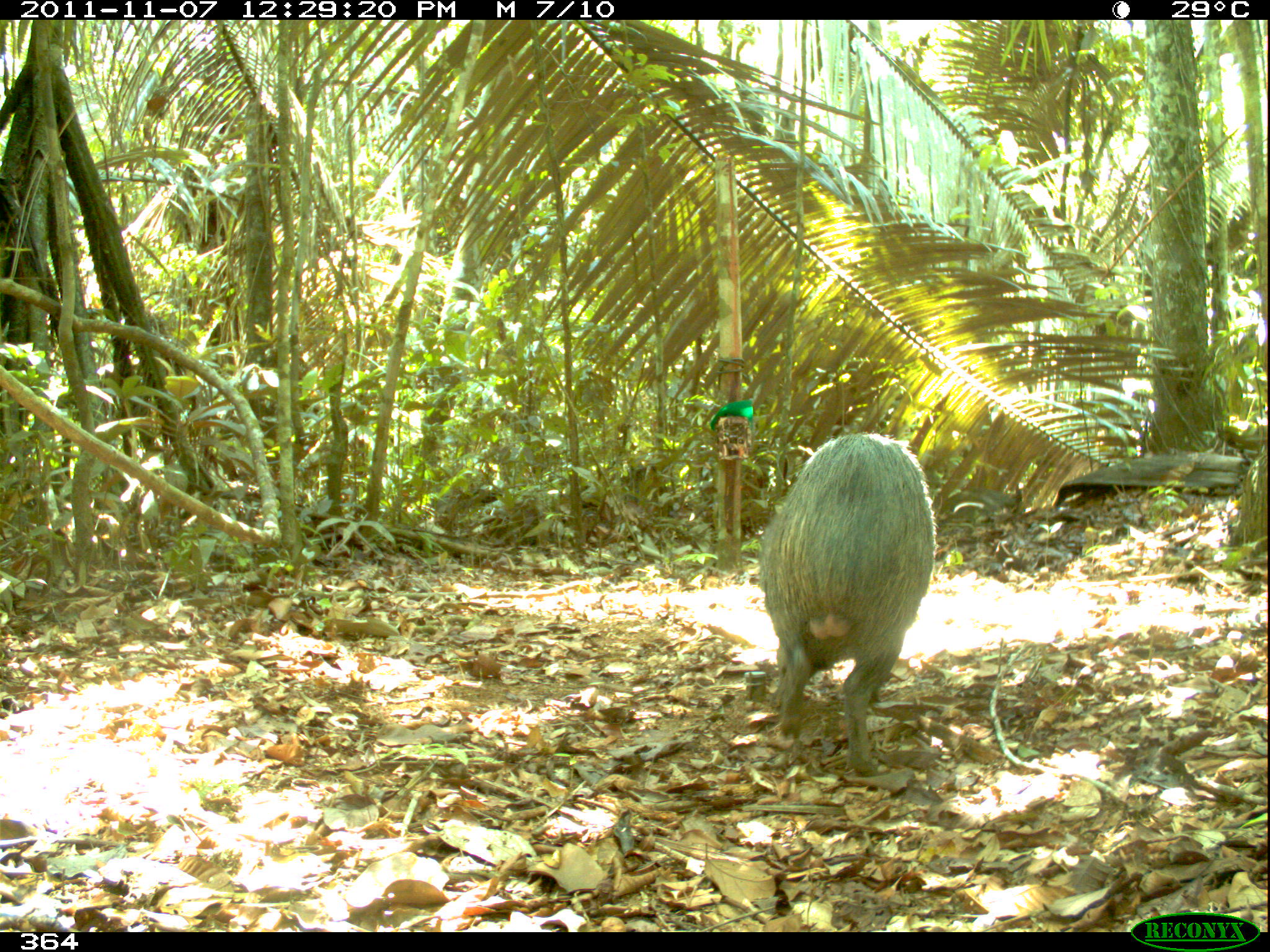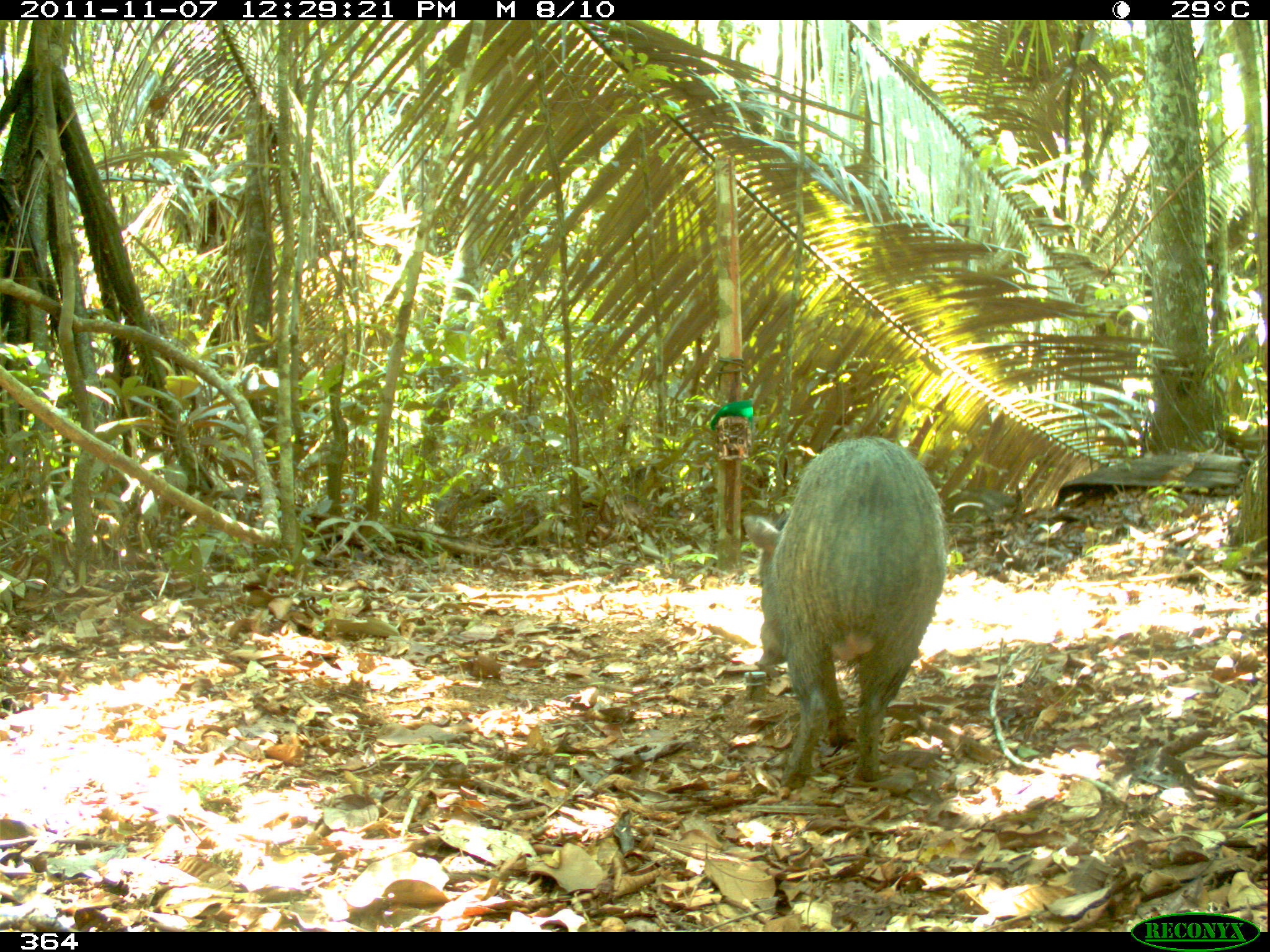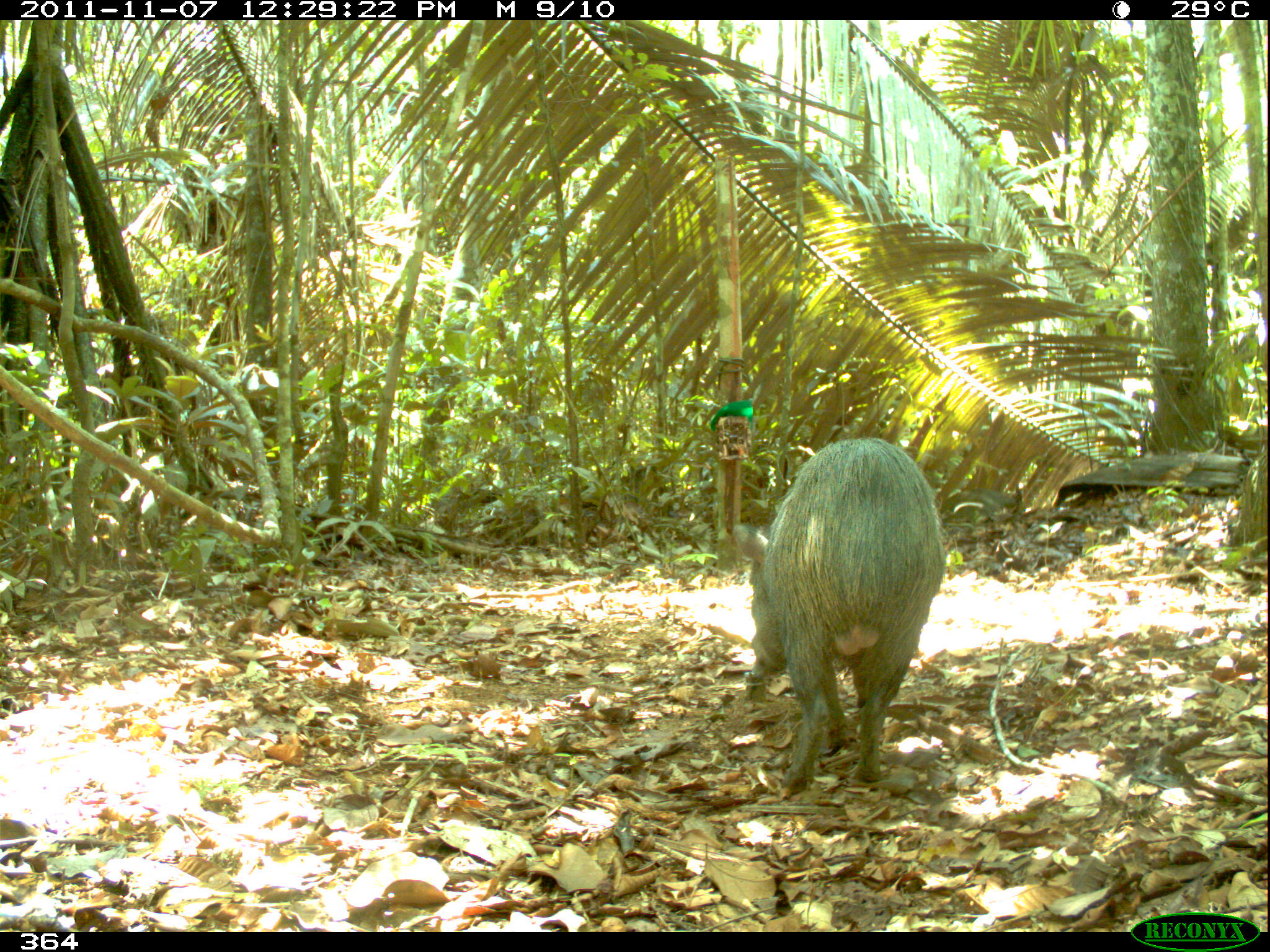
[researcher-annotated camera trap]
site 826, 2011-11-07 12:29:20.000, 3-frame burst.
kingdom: Animalia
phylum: Chordata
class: Mammalia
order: Artiodactyla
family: Tayassuidae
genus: Pecari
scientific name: Pecari tajacu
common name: collared peccary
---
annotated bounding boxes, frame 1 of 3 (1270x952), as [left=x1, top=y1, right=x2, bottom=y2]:
pecari tajacu: [left=758, top=433, right=935, bottom=777]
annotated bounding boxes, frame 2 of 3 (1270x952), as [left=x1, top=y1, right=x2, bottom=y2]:
pecari tajacu: [left=741, top=433, right=944, bottom=785]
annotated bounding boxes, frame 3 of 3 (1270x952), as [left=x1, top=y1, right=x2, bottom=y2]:
pecari tajacu: [left=731, top=436, right=945, bottom=792]